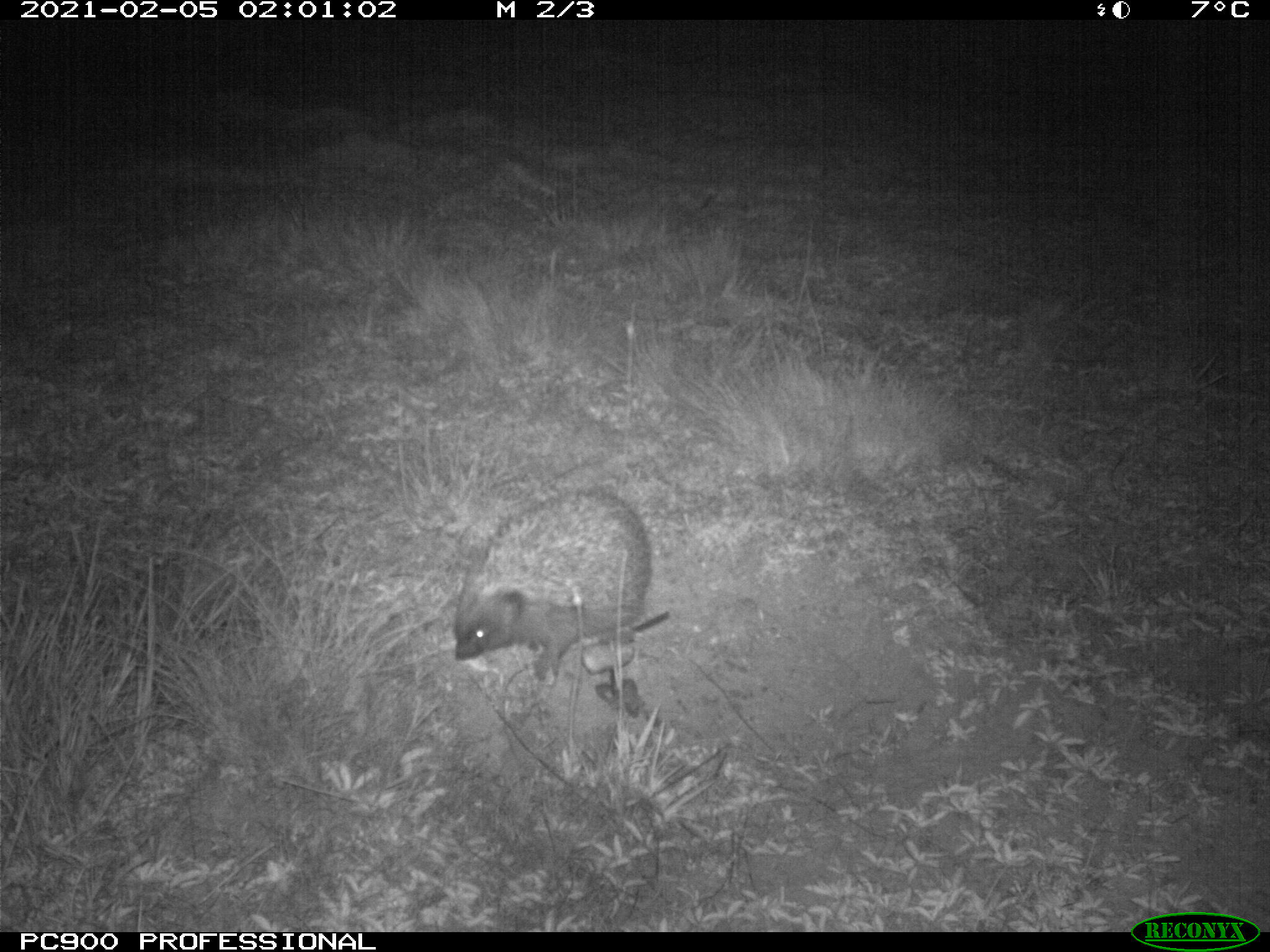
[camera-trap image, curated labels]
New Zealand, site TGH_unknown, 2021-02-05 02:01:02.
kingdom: Animalia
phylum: Chordata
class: Mammalia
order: Eulipotyphla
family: Erinaceidae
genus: Erinaceus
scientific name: Erinaceus europaeus europaeus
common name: european hedgehog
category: hedgehog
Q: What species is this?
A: Hedgehog (european hedgehog) (Erinaceus europaeus europaeus).